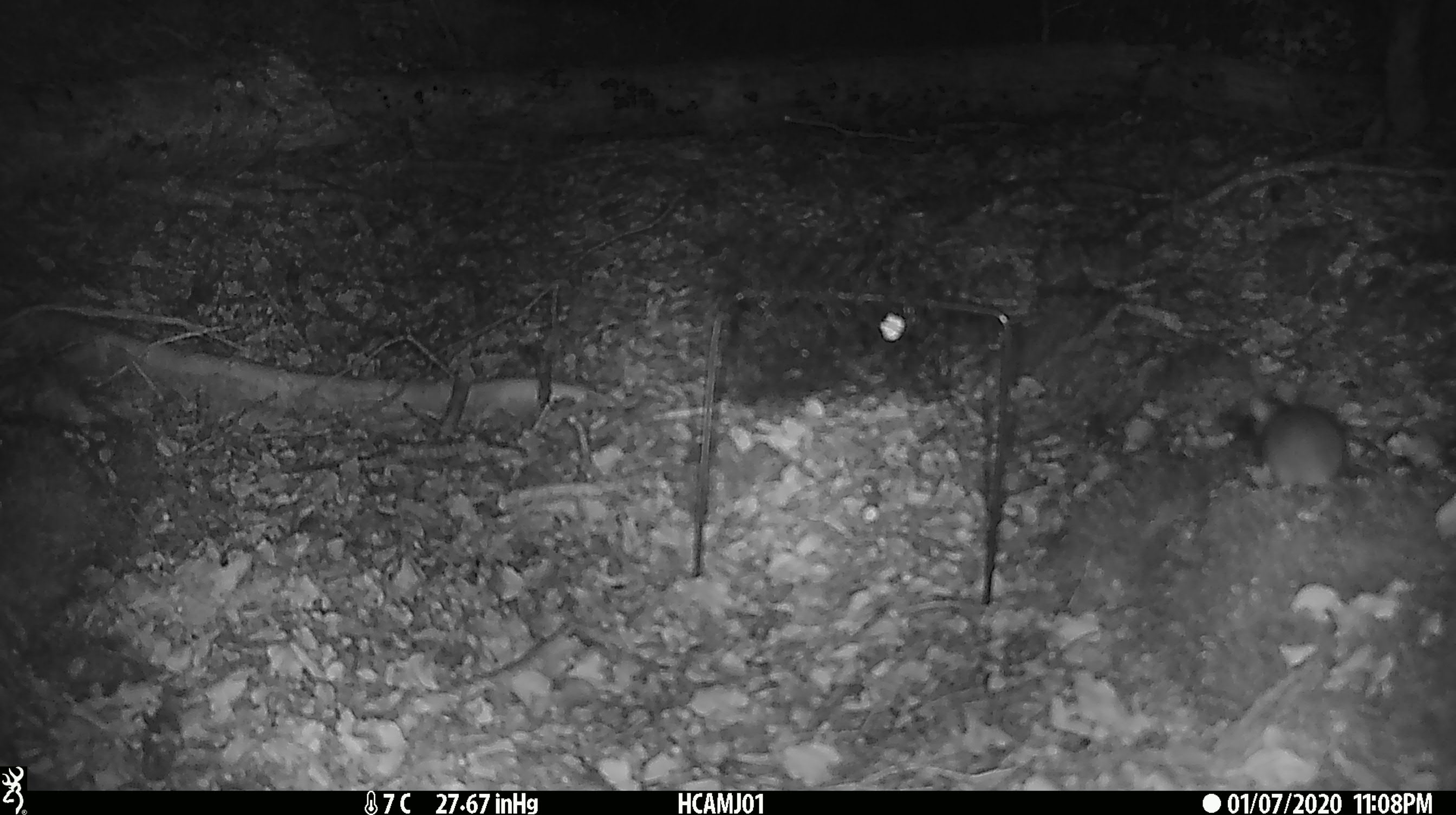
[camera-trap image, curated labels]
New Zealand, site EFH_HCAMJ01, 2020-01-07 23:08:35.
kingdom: Animalia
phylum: Chordata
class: Mammalia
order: Rodentia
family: Muridae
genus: Mus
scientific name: Mus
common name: mouse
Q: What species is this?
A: Mouse (Mus).